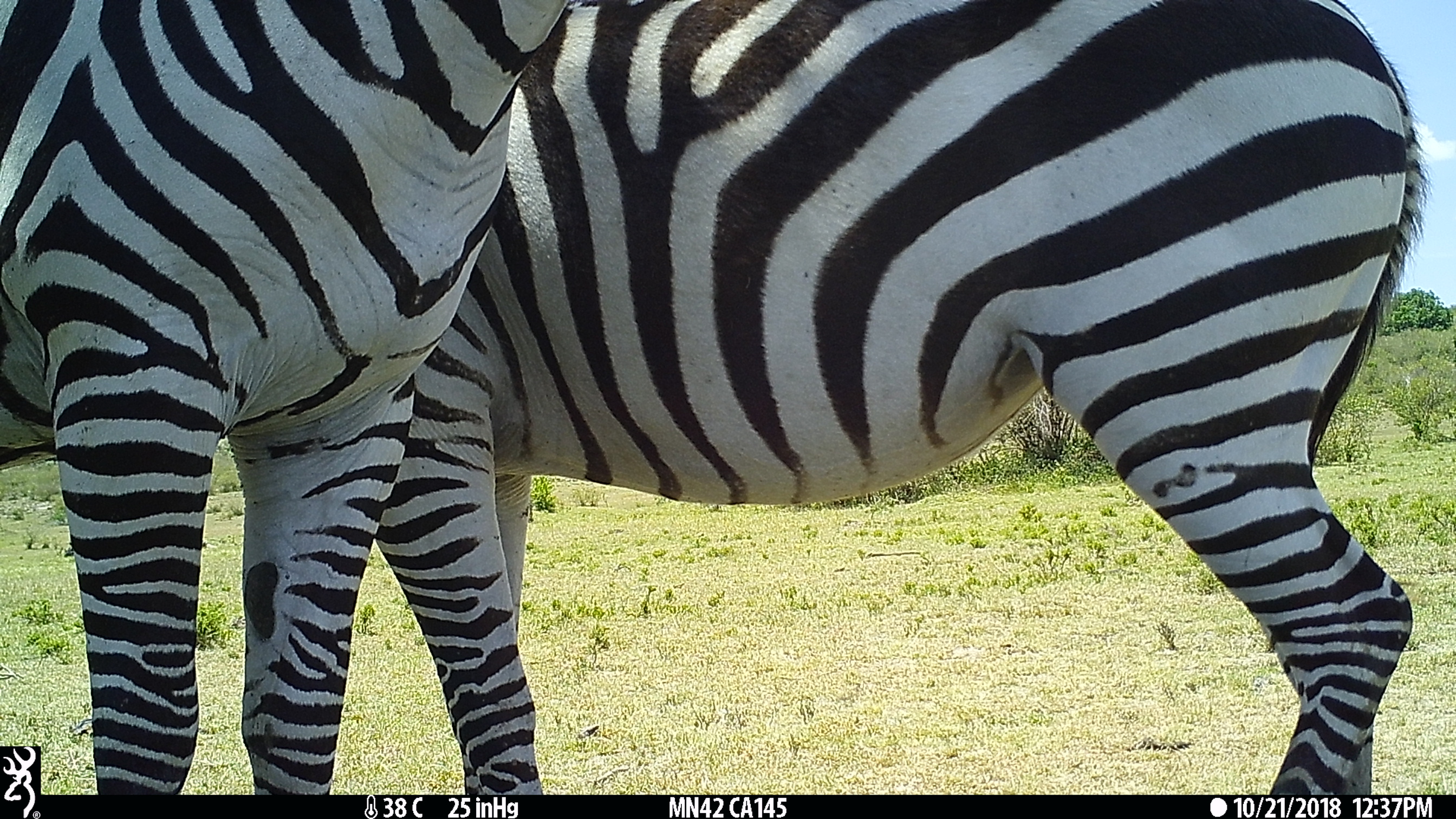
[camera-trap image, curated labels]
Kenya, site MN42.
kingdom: Animalia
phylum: Chordata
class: Mammalia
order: Perissodactyla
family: Equidae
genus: Equus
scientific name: Equus quagga burchellii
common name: burchell's zebra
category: zebra